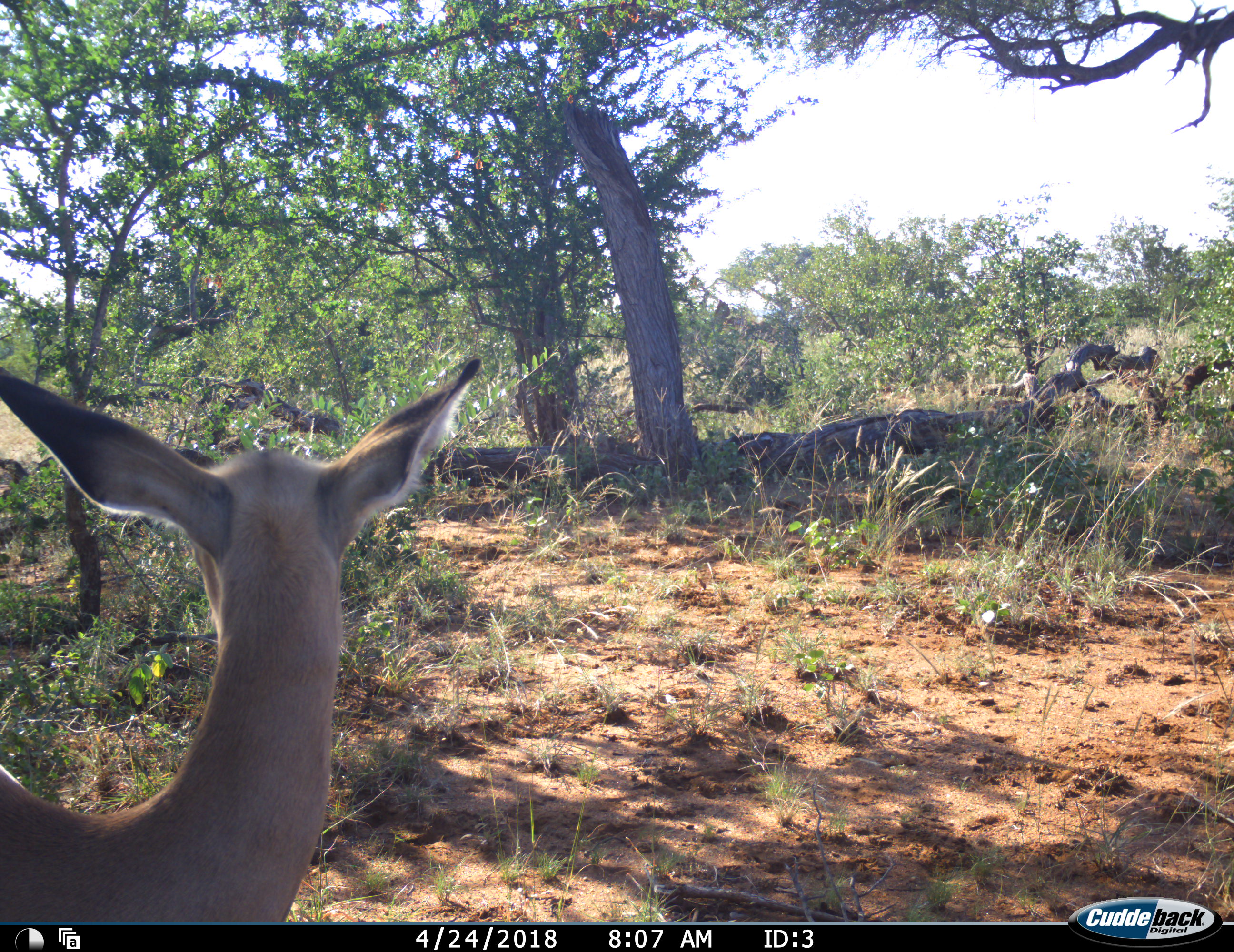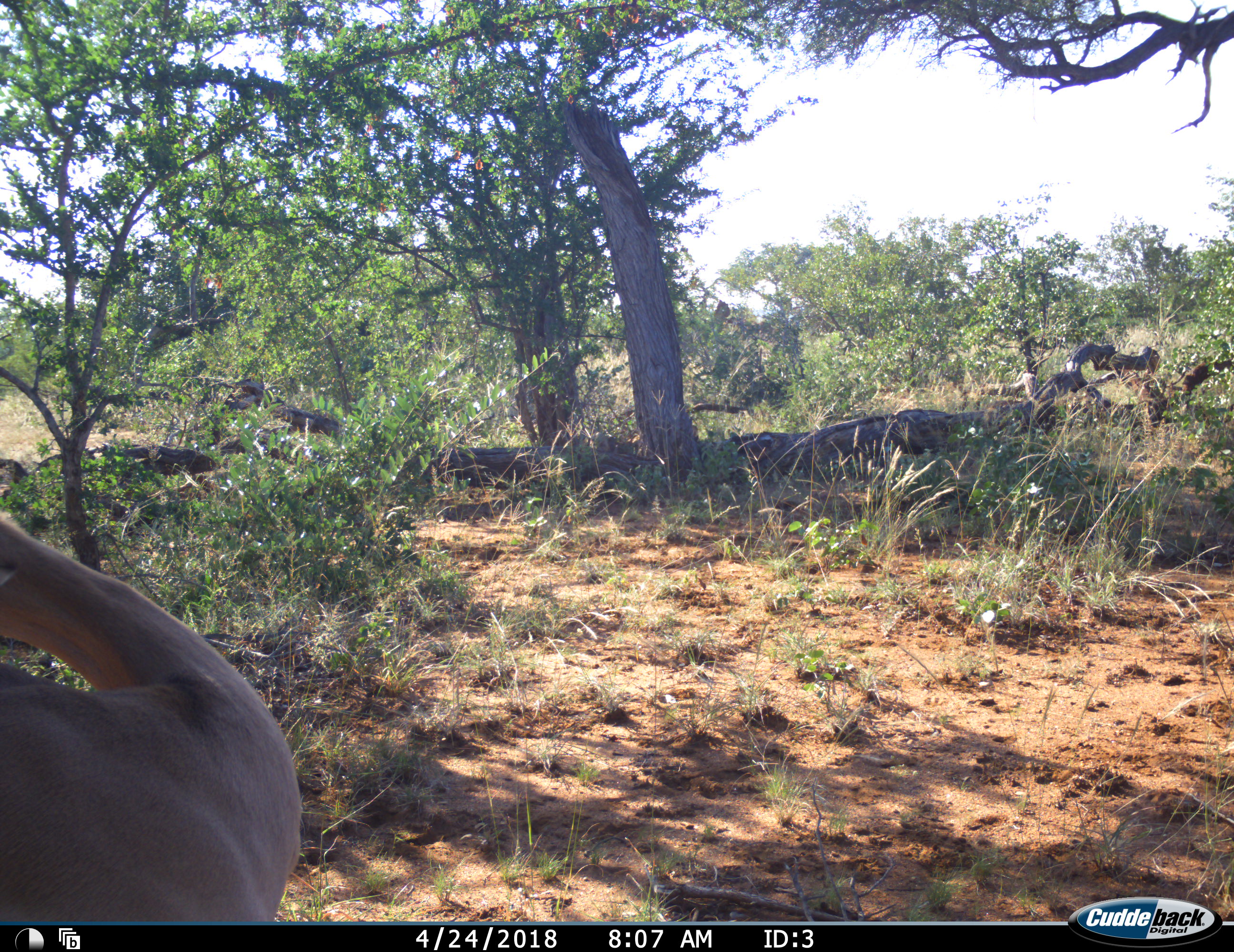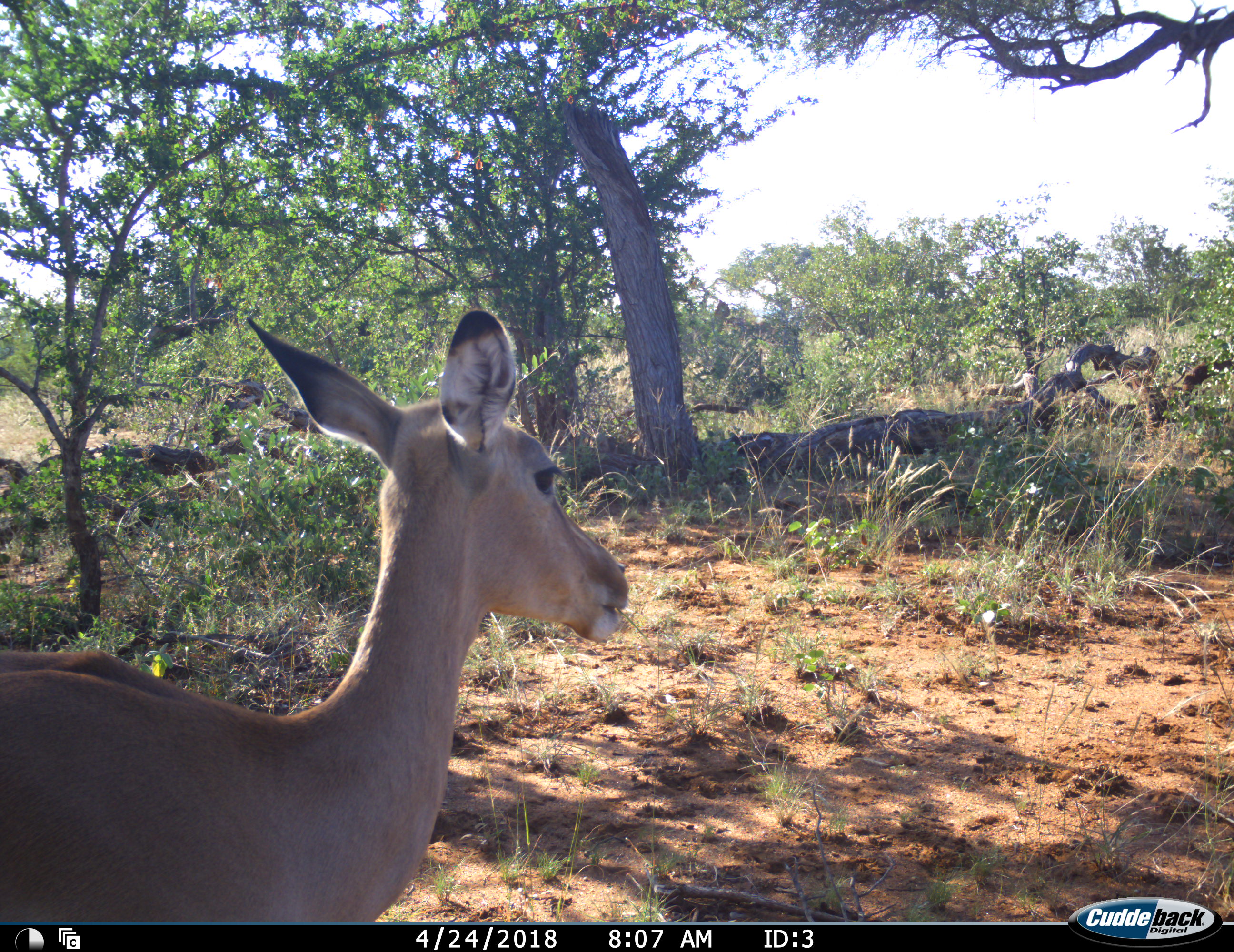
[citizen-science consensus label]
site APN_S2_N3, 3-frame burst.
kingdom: Animalia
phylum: Chordata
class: Mammalia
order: Artiodactyla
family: Bovidae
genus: Aepyceros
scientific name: Aepyceros melampus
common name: impala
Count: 1.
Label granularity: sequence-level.